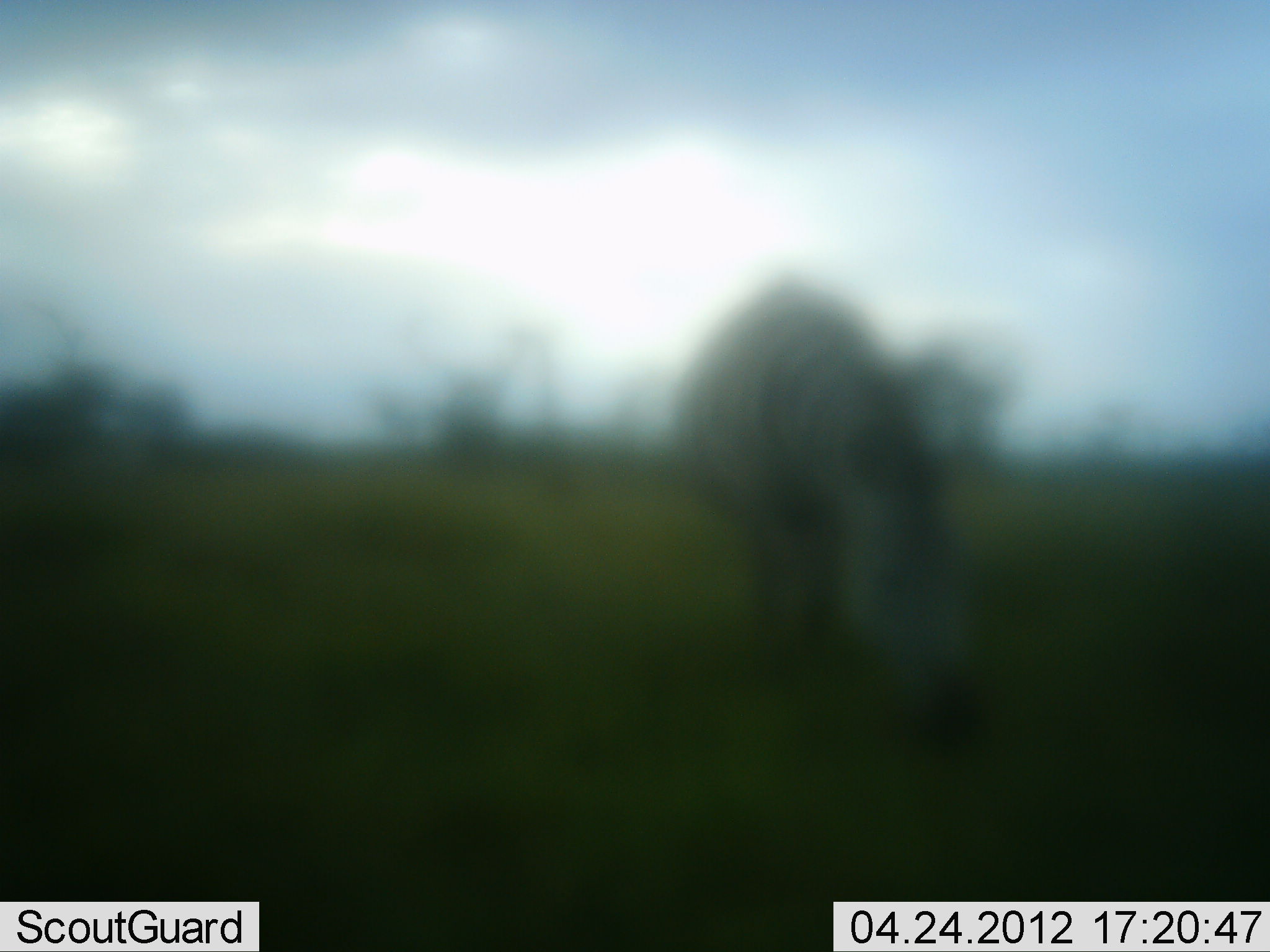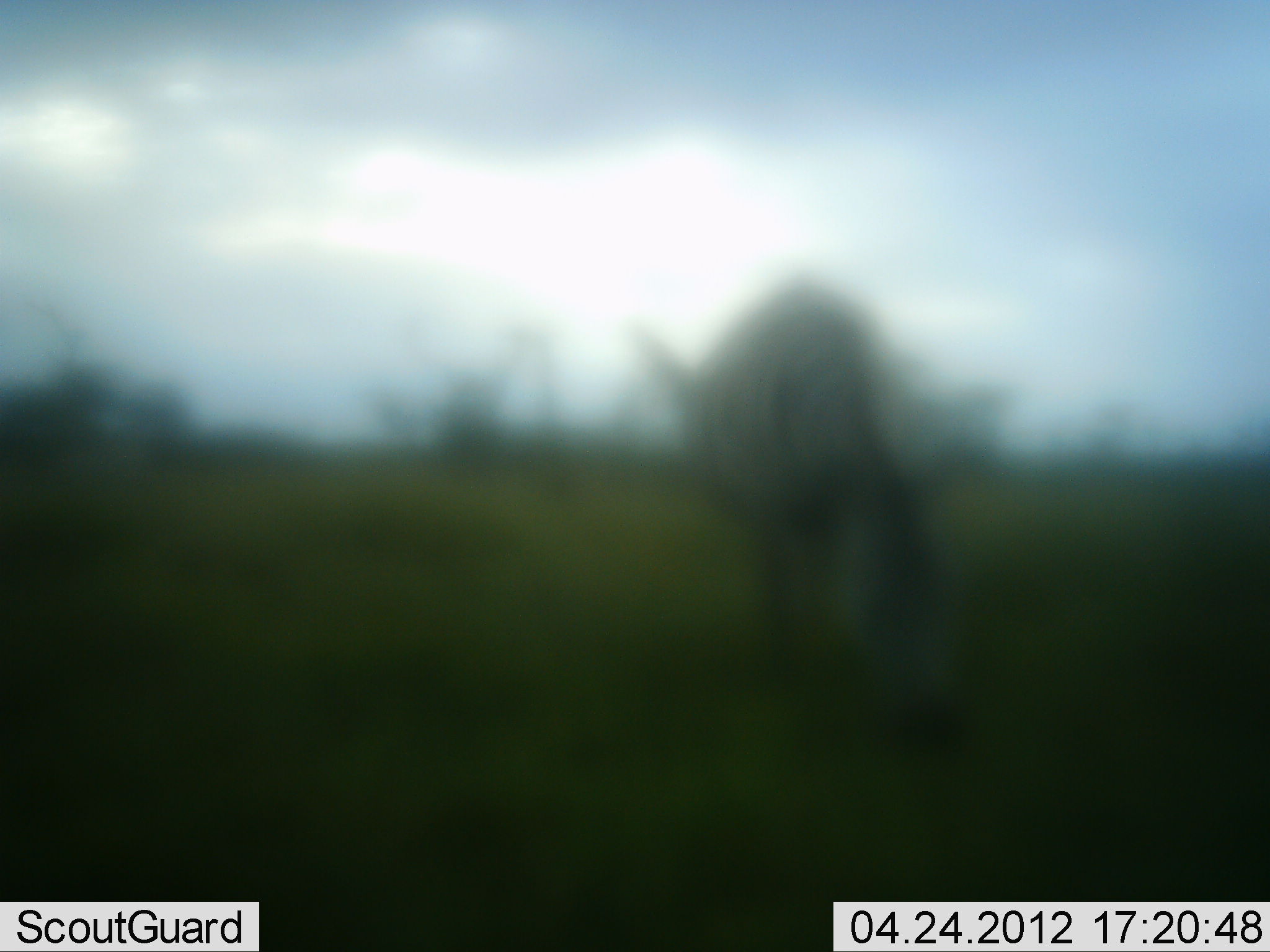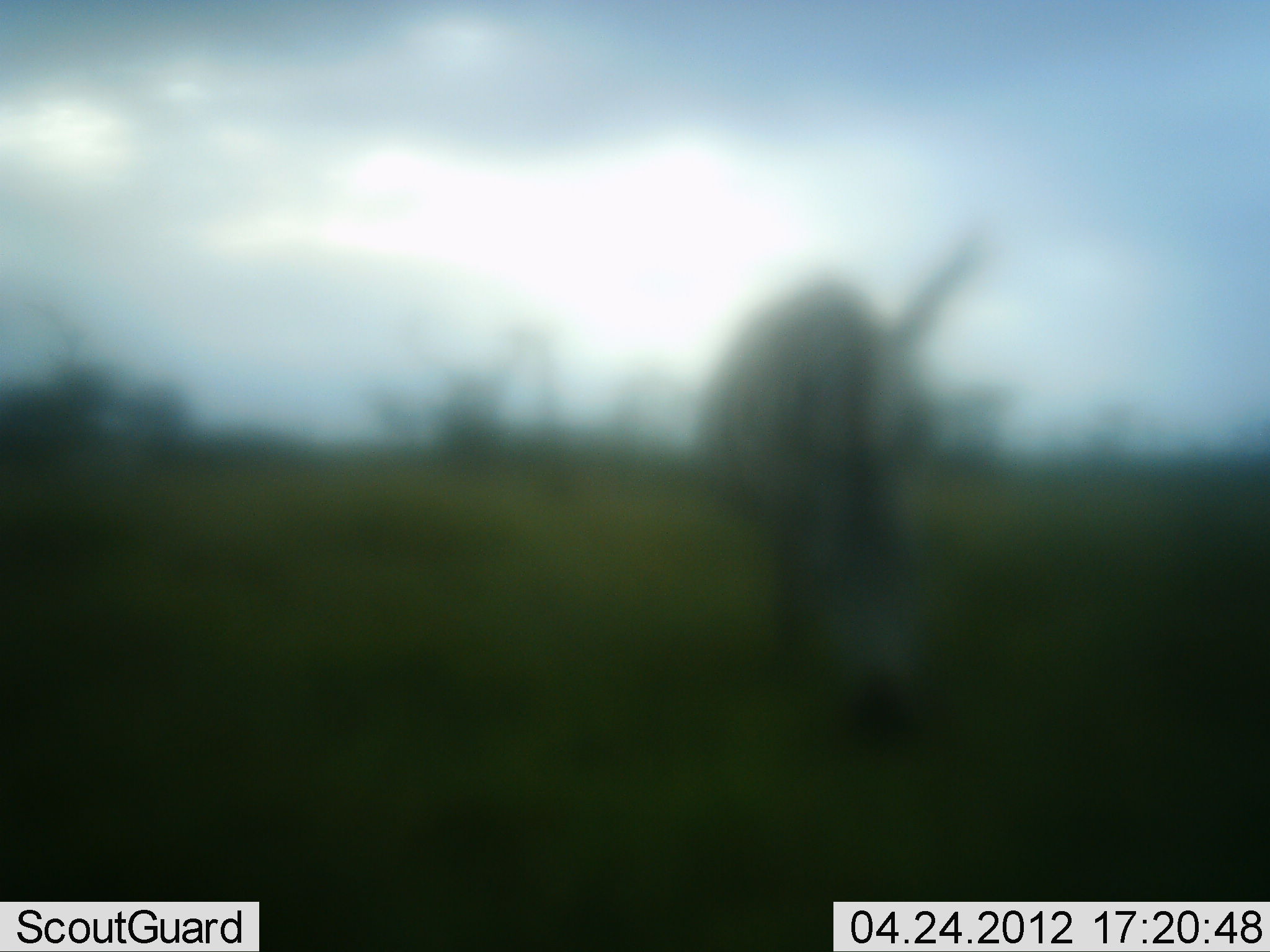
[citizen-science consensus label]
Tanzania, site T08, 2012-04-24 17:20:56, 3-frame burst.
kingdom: Animalia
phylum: Chordata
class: Mammalia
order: Perissodactyla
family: Equidae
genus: Equus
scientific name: Equus quagga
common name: plains zebra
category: zebra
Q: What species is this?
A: Zebra (plains zebra) (Equus quagga).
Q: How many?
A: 1.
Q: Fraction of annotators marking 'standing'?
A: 17%.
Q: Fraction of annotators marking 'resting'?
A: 0%.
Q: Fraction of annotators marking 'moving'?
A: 6%.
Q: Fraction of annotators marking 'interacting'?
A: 0%.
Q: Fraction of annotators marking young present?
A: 0%.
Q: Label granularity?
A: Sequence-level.